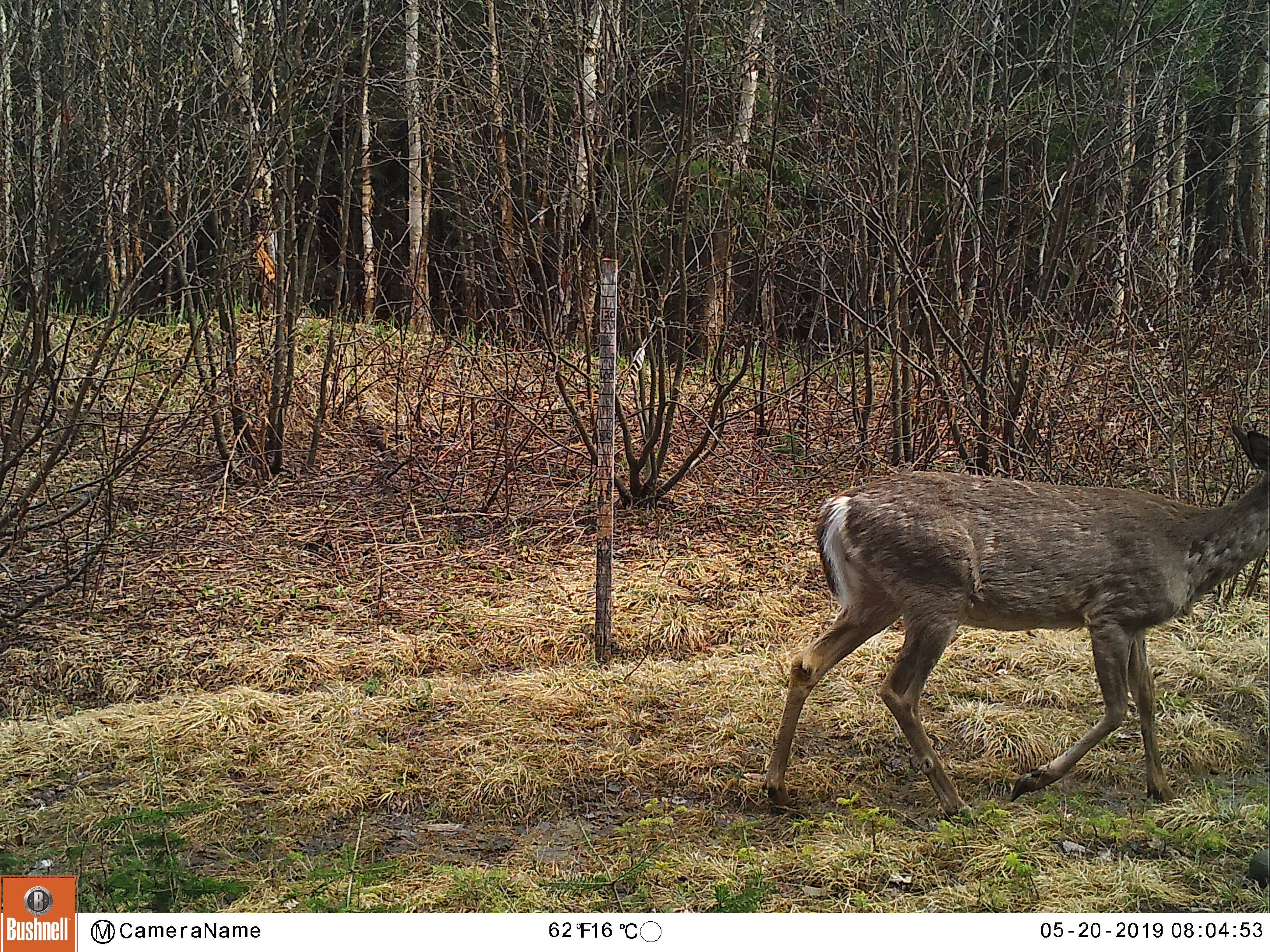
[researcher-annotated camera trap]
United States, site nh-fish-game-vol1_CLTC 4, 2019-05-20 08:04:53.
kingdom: Animalia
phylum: Chordata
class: Mammalia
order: Artiodactyla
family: Cervidae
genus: Odocoileus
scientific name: Odocoileus virginianus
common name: white-tailed deer